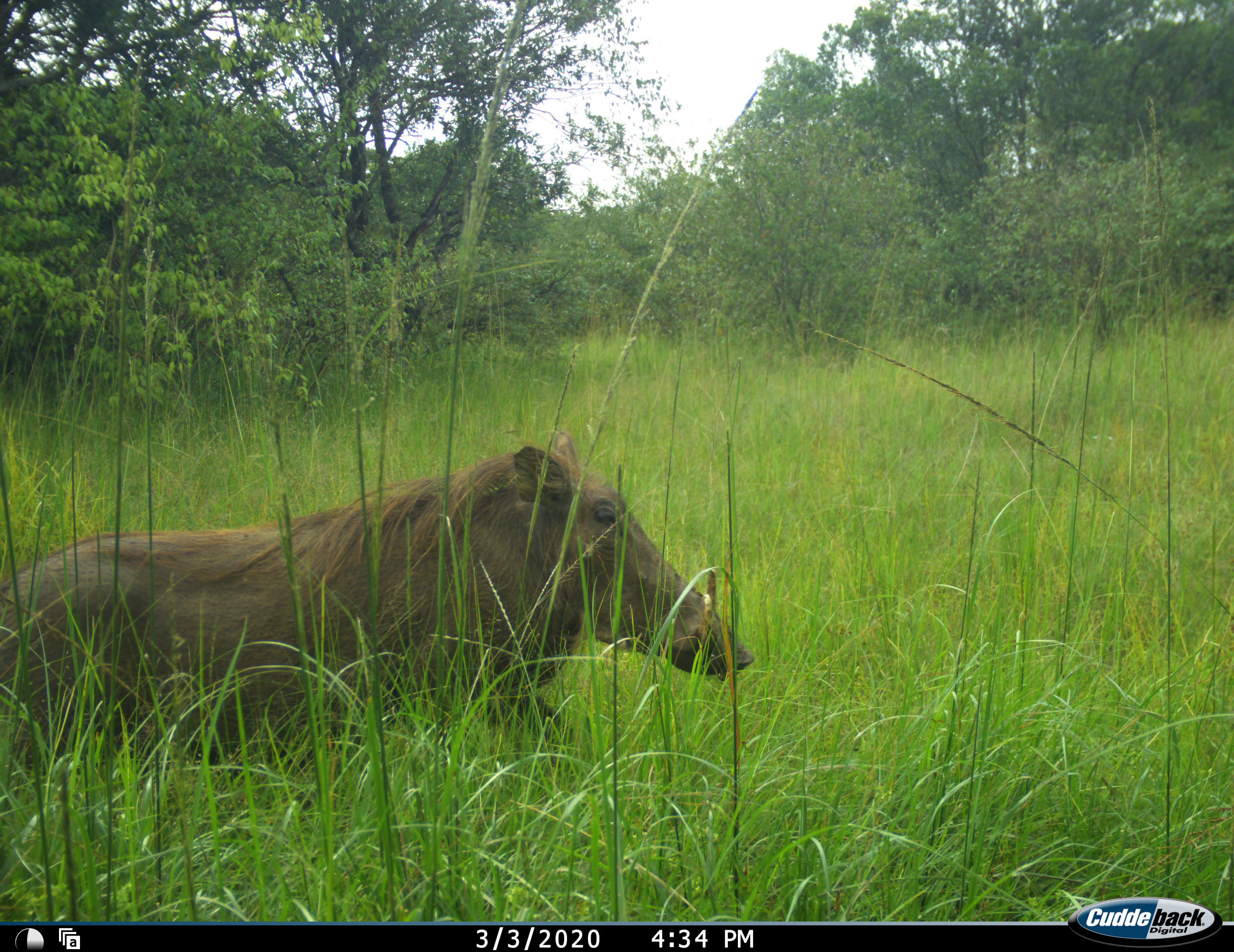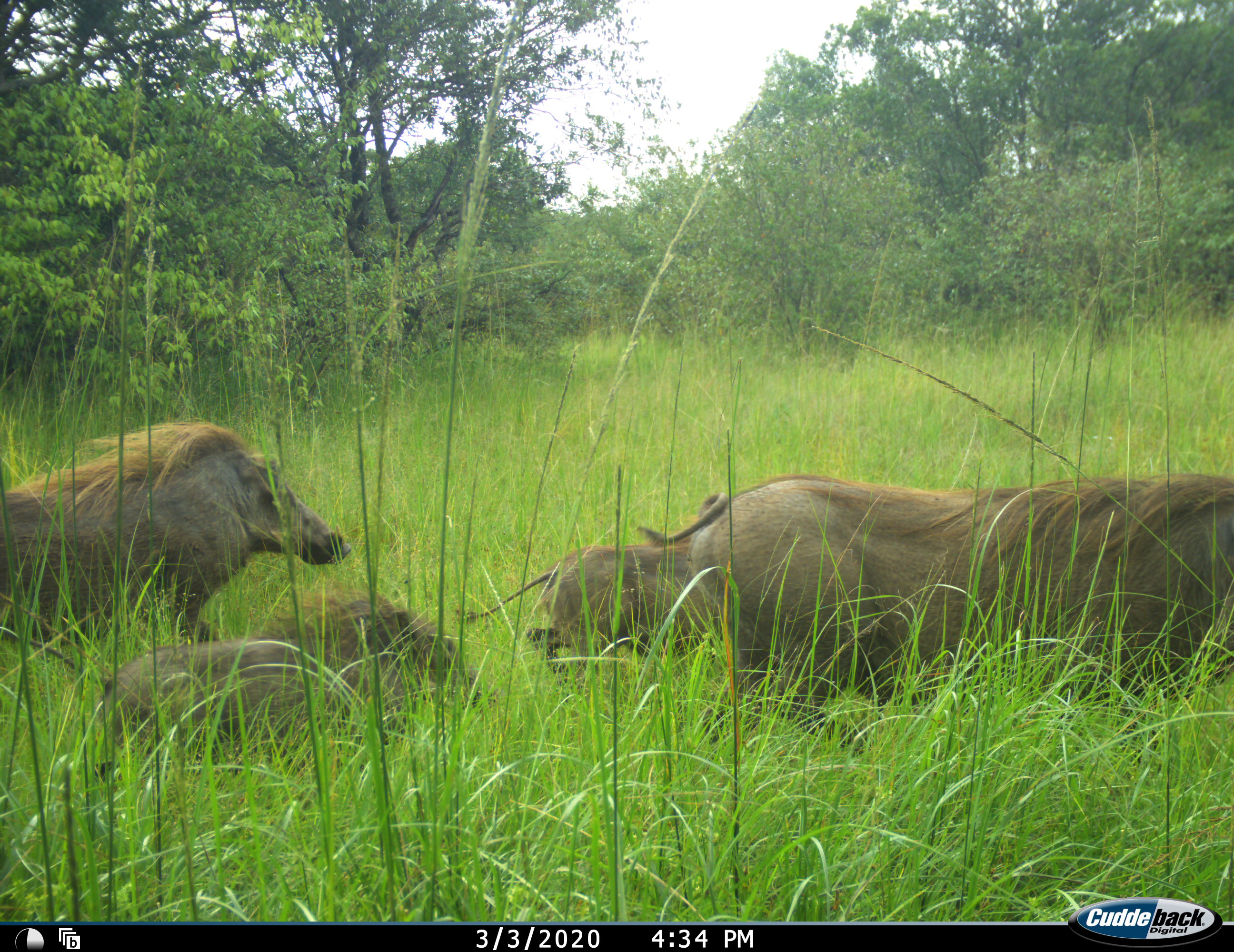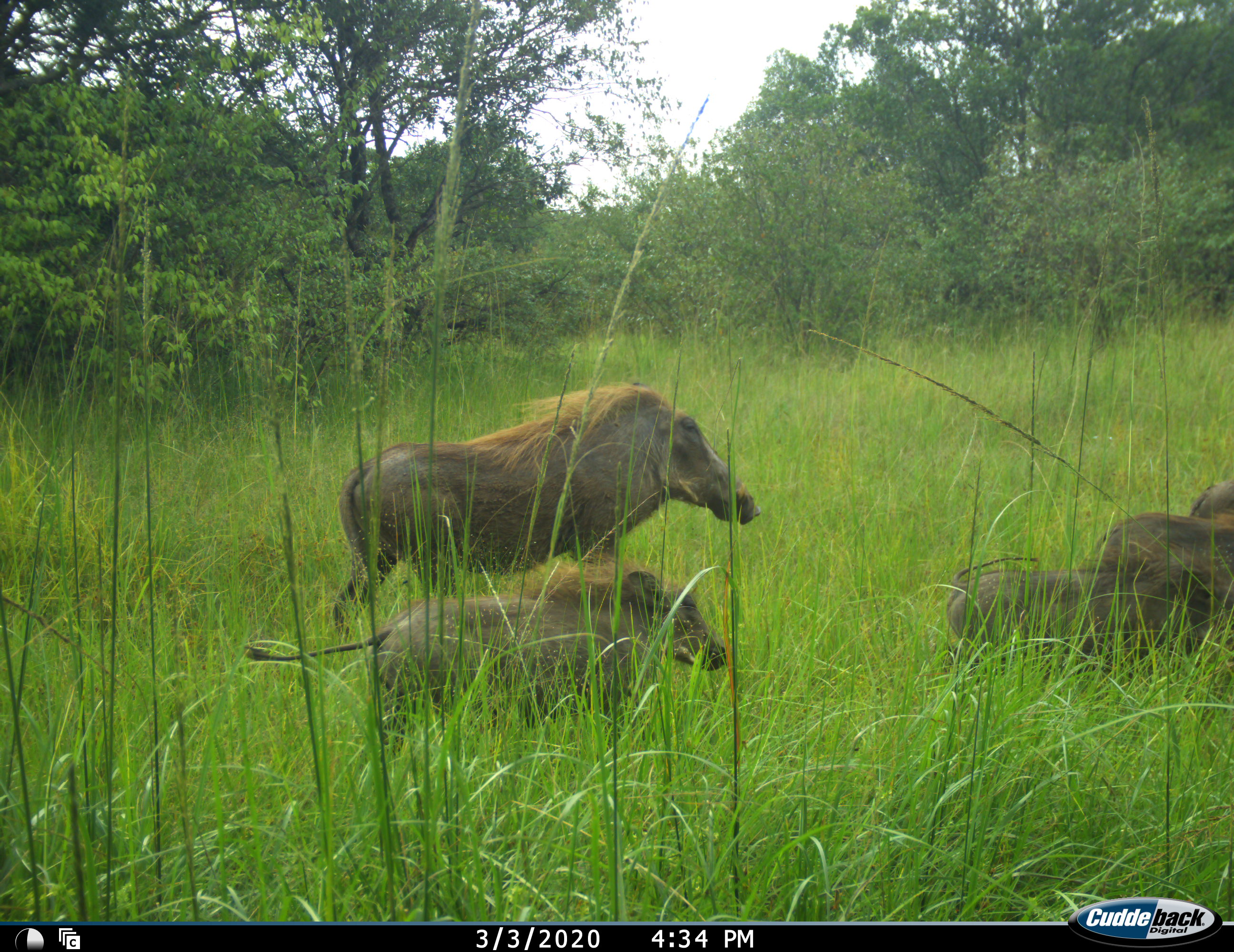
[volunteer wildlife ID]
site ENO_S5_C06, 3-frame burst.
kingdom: Animalia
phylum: Chordata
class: Mammalia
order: Artiodactyla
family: Suidae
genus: Phacochoerus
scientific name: Phacochoerus africanus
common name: warthog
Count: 4.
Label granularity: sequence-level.